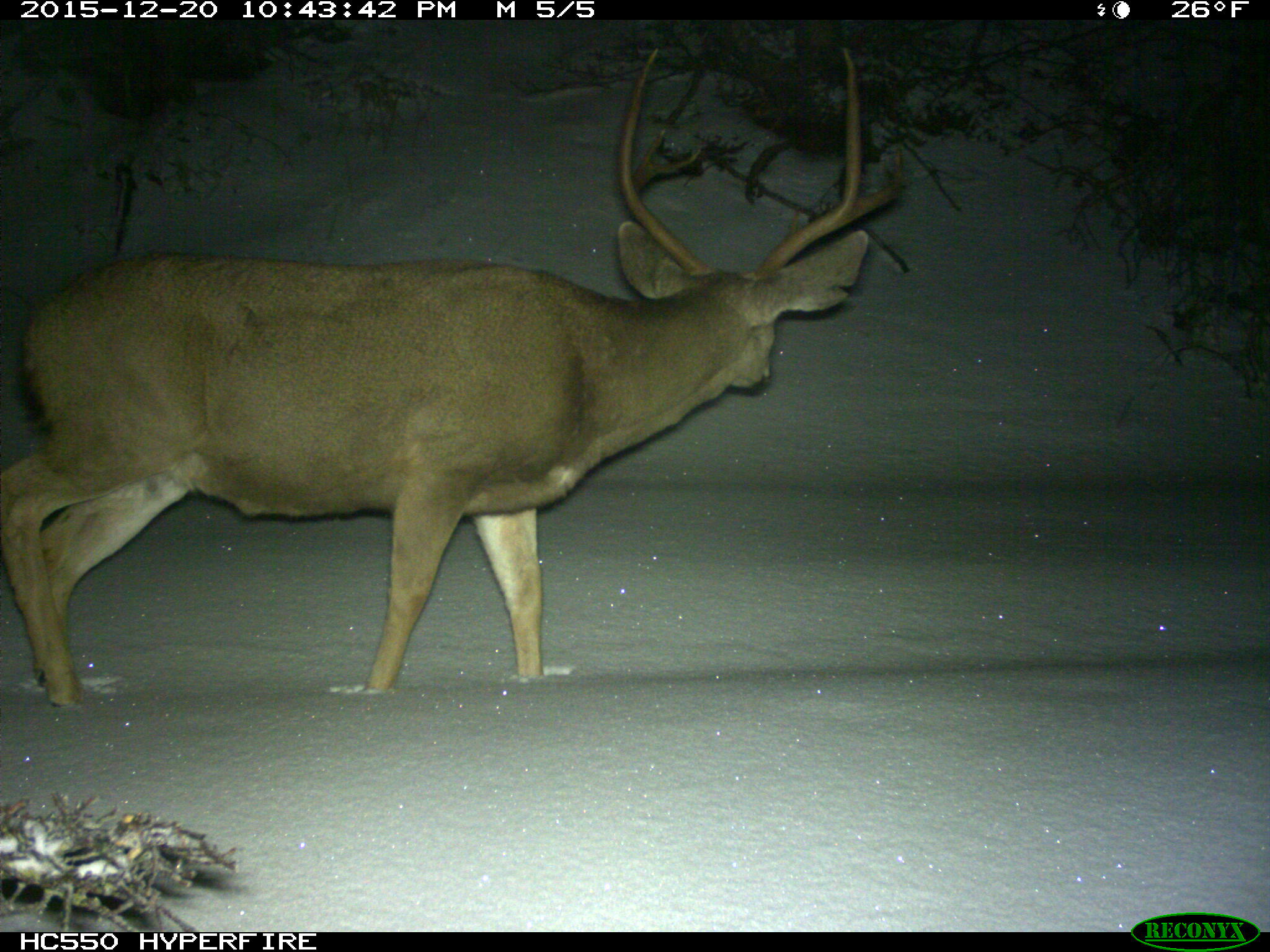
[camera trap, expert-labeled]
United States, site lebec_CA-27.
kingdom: Animalia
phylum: Chordata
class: Mammalia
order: Artiodactyla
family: Cervidae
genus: Odocoileus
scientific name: Odocoileus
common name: deer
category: unidentified deer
Unidentified deer (deer) (Odocoileus).